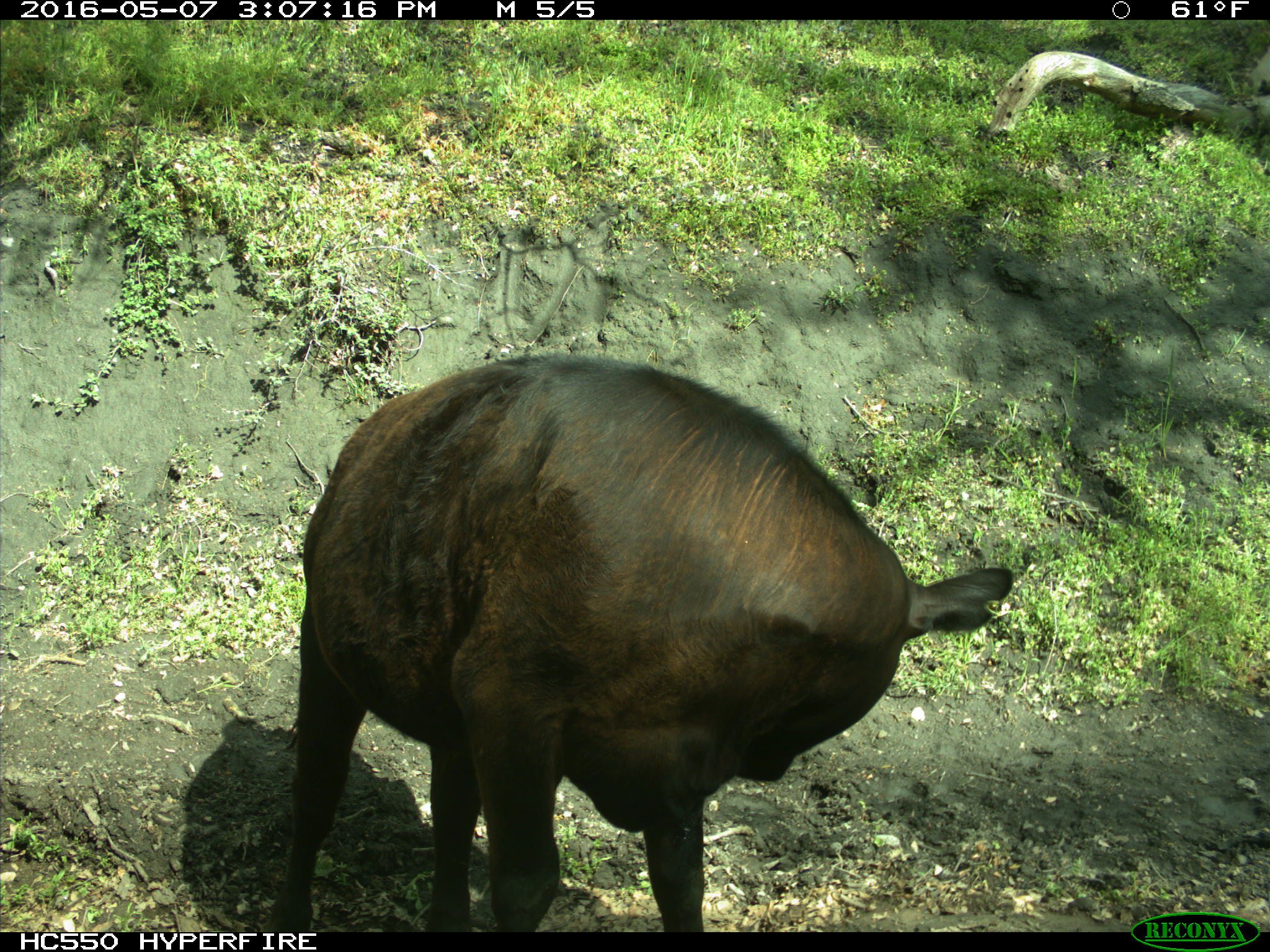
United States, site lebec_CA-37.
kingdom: Animalia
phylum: Chordata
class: Mammalia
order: Artiodactyla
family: Bovidae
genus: Bos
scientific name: Bos taurus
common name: domestic cow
Bos taurus (domestic cow).